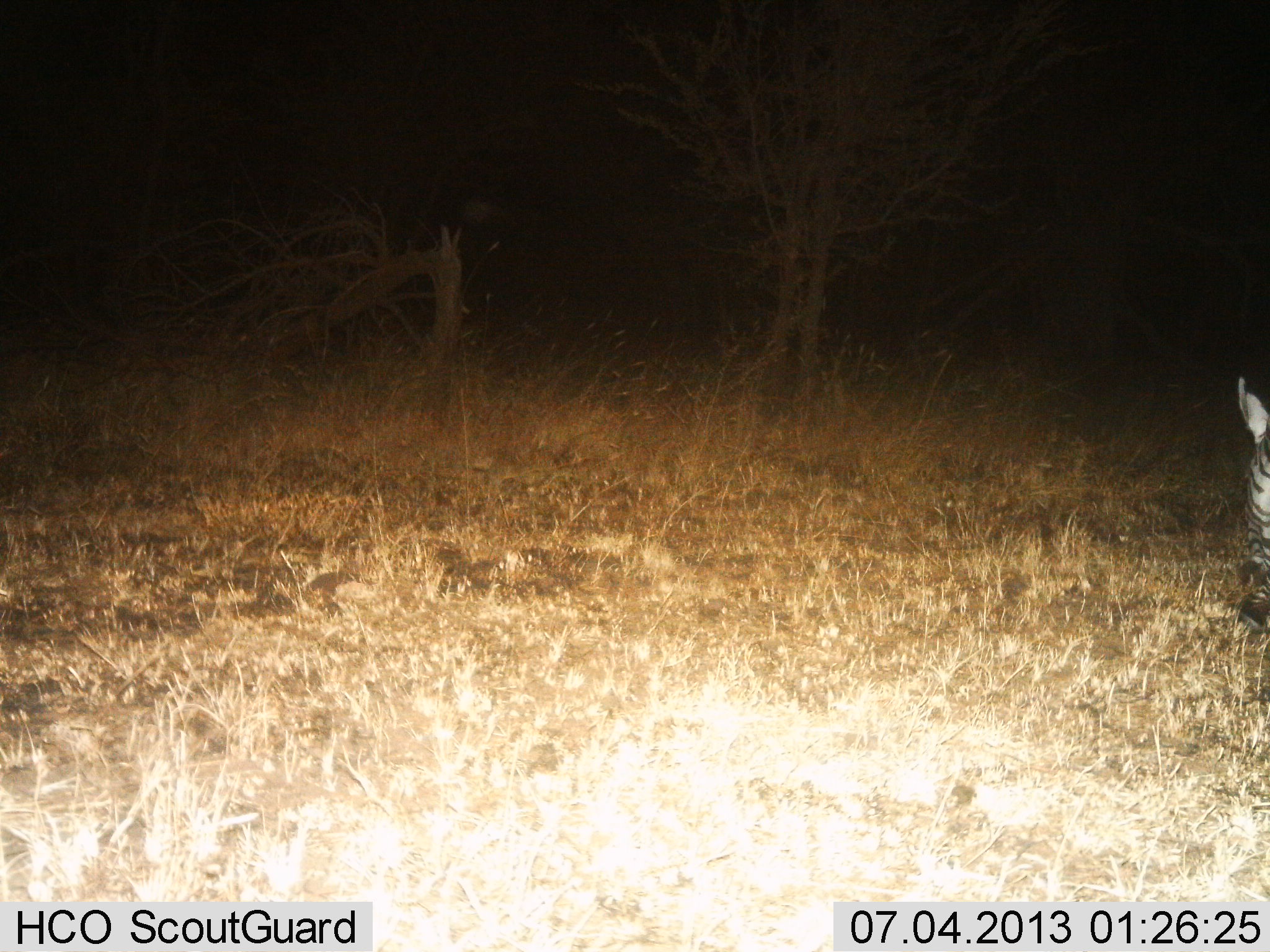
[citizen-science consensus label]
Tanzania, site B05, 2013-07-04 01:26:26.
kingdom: Animalia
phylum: Chordata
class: Mammalia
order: Perissodactyla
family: Equidae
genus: Equus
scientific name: Equus quagga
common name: plains zebra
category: zebra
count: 1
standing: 70%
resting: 5%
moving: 0%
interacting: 0%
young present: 0%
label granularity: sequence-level